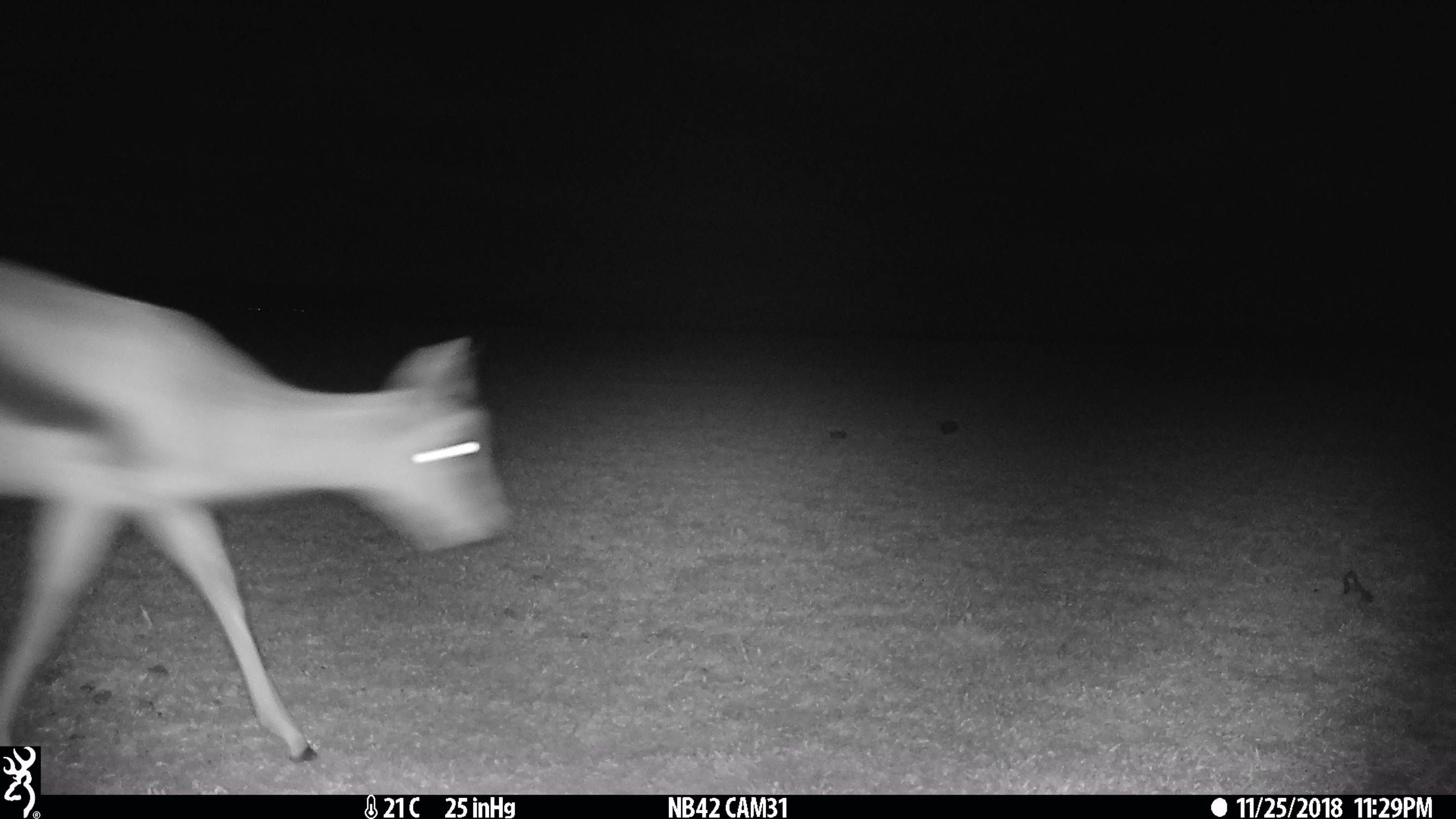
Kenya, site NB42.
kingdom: Animalia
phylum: Chordata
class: Mammalia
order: Artiodactyla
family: Bovidae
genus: Eudorcas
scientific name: Eudorcas thomsonii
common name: thomon's gazelle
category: gazelle thomsons